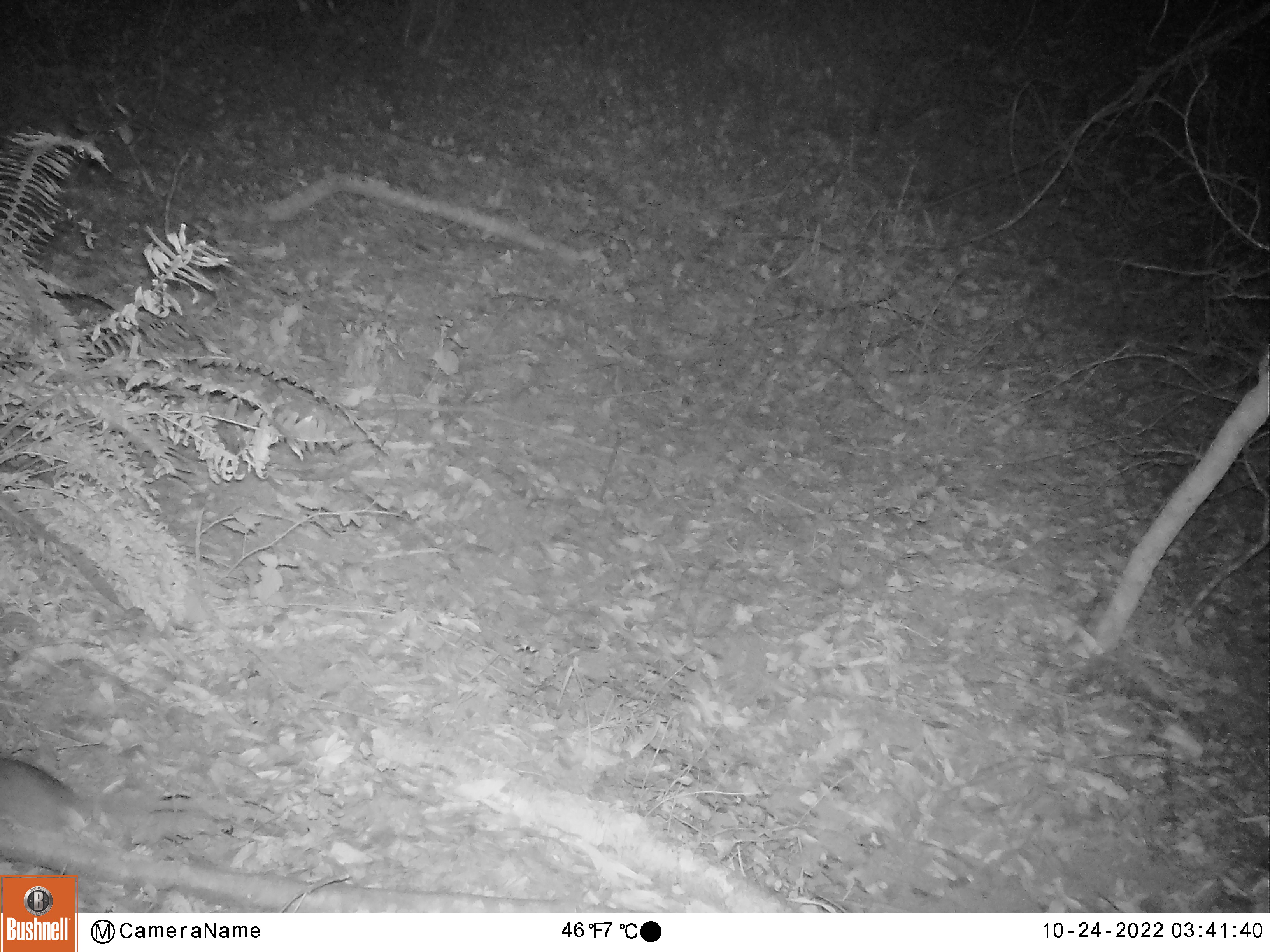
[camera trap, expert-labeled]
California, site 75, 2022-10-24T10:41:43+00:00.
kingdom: Animalia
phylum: Chordata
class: Mammalia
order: Rodentia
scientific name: Rodentia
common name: mouse or rat